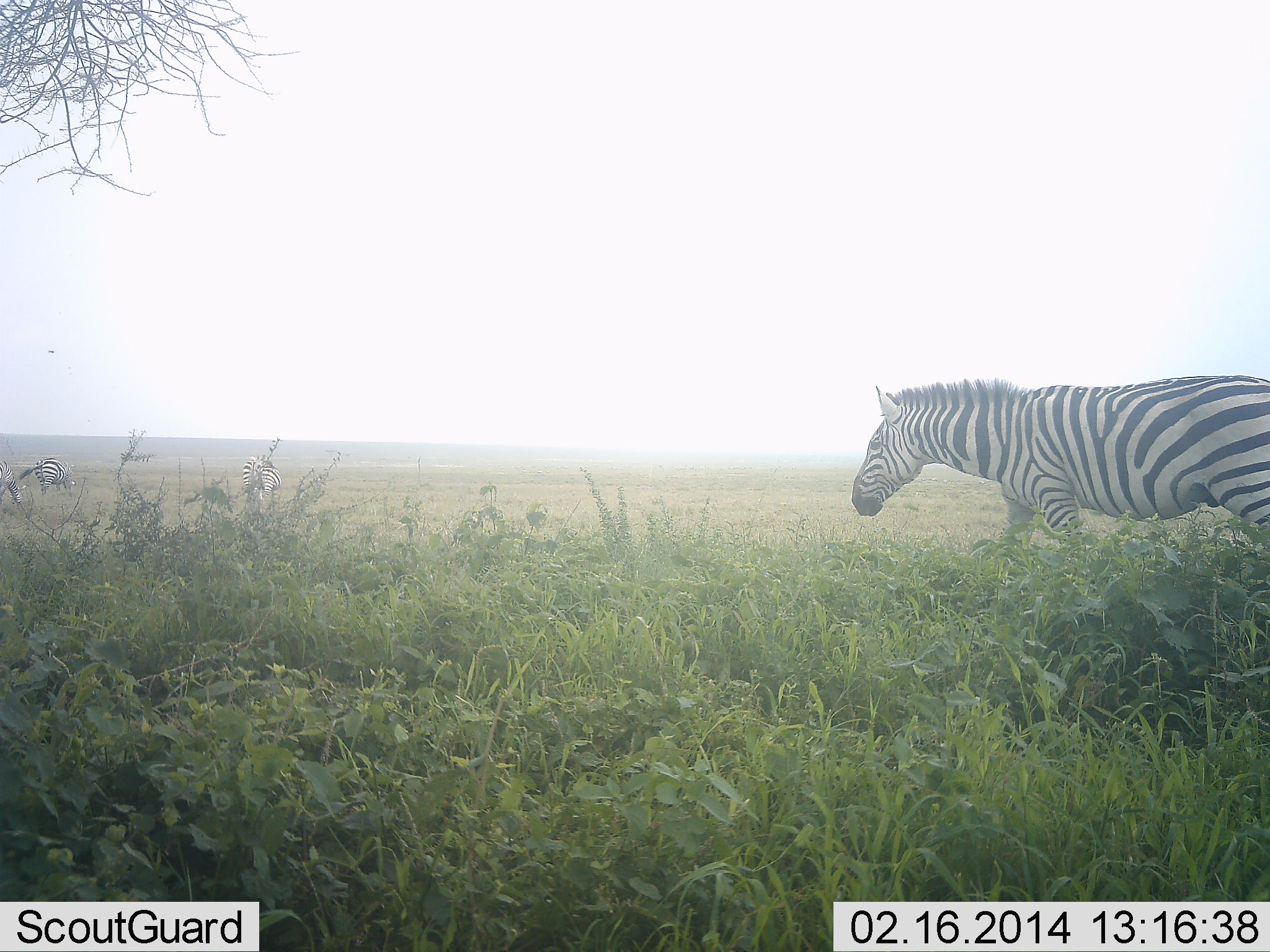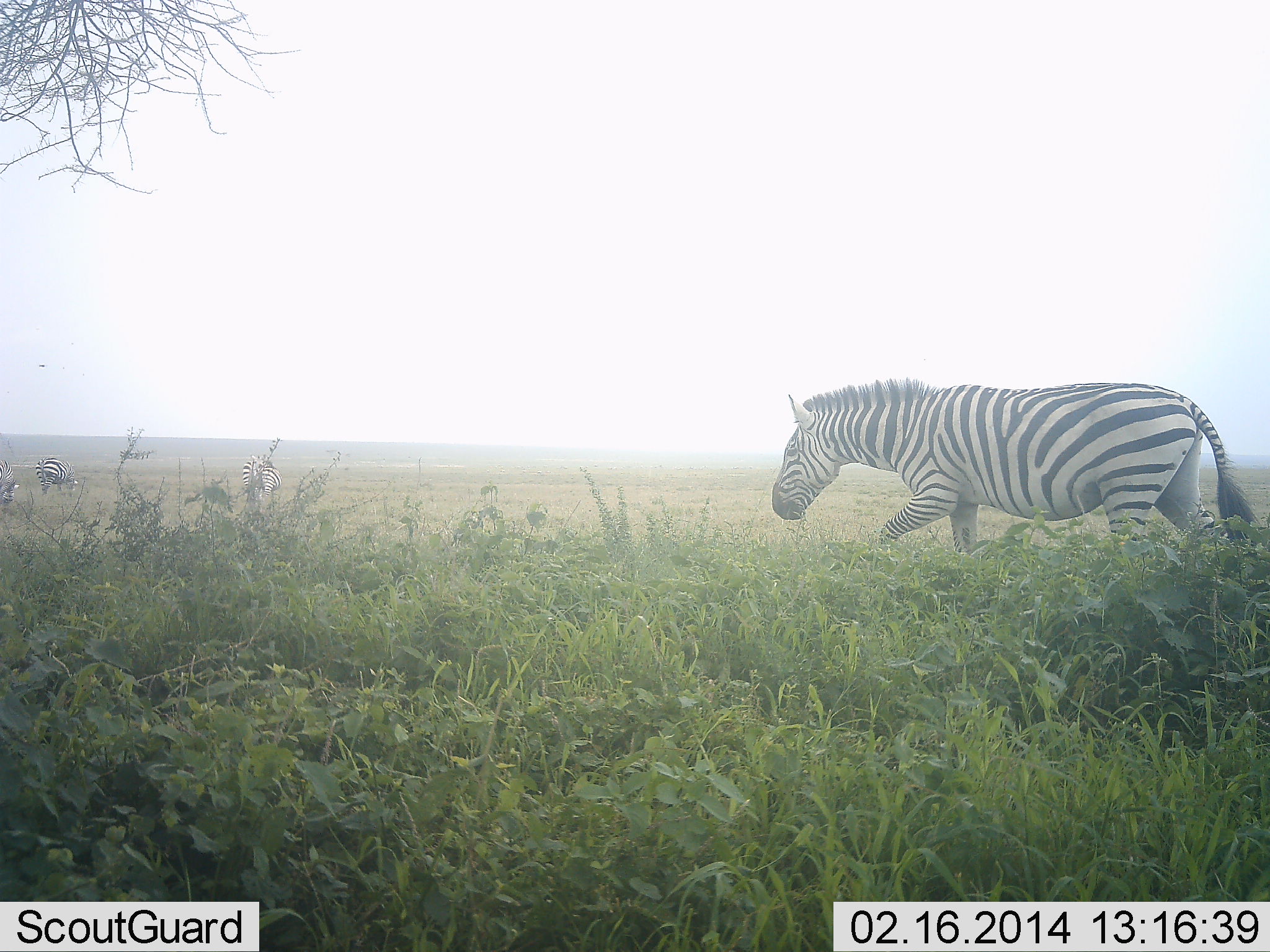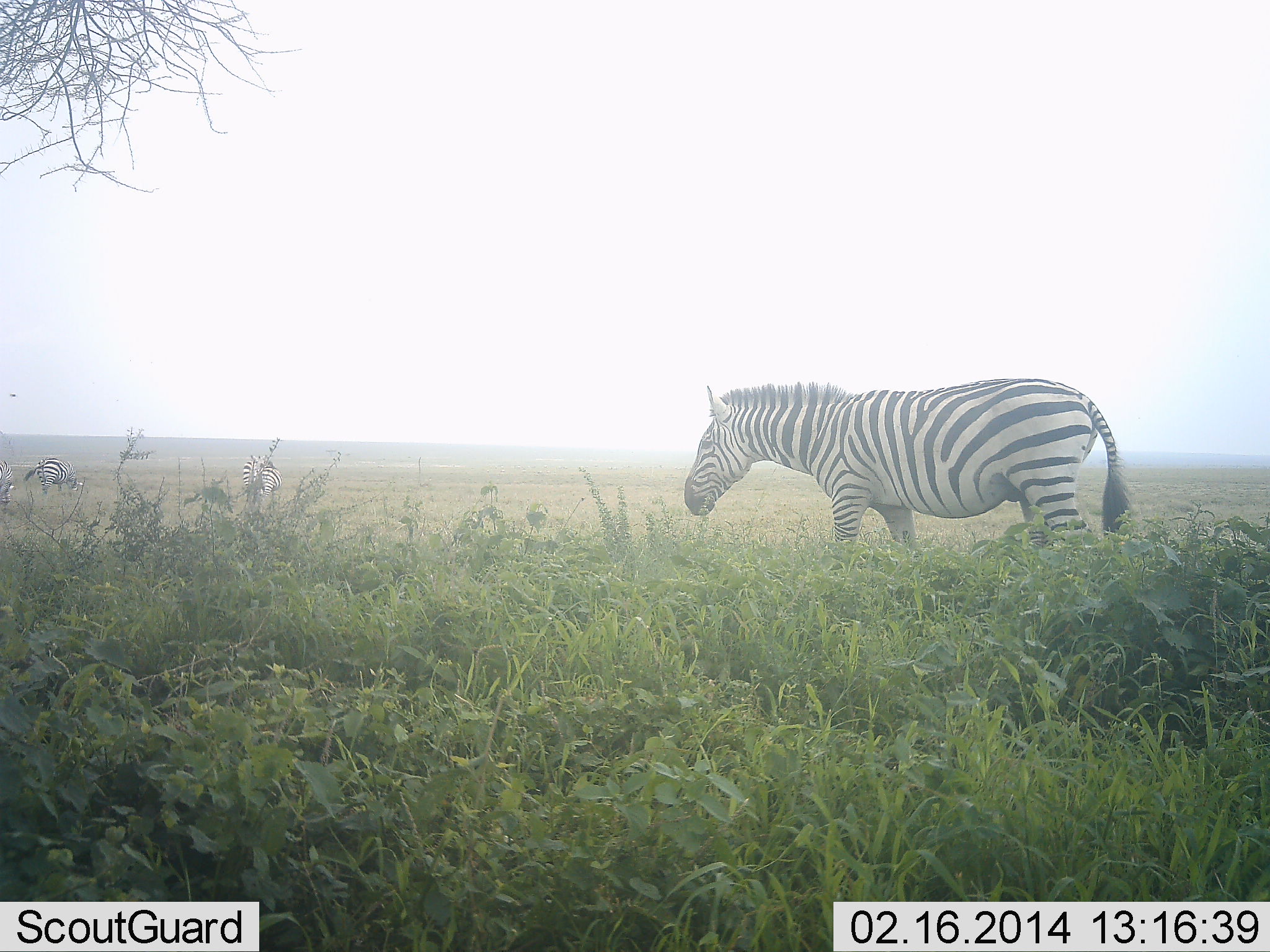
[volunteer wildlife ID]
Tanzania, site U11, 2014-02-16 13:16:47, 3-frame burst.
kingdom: Animalia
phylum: Chordata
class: Mammalia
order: Perissodactyla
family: Equidae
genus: Equus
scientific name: Equus quagga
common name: plains zebra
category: zebra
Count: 3.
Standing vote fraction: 13%.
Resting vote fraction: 0%.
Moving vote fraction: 100%.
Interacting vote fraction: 0%.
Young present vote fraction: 0%.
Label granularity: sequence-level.